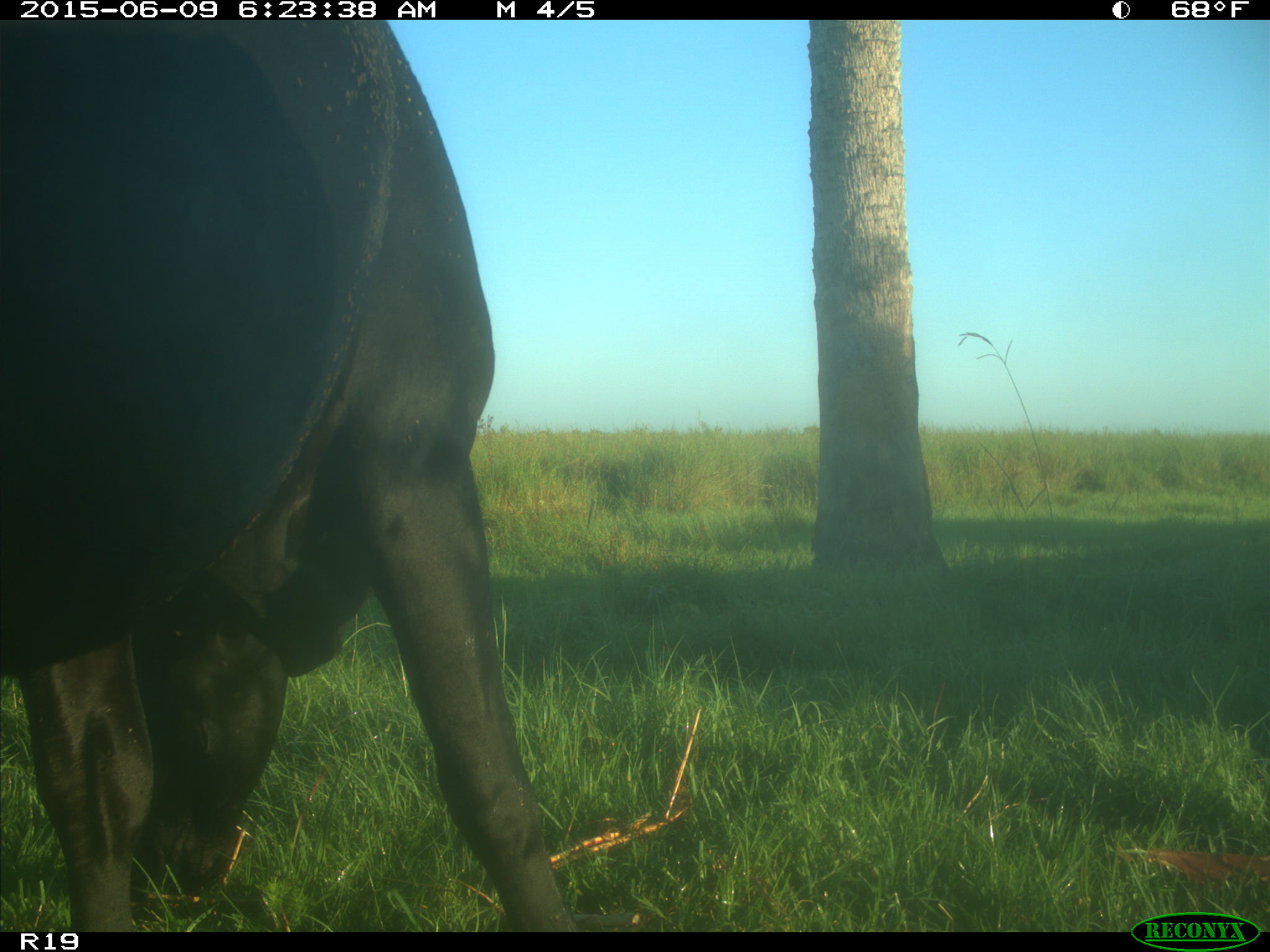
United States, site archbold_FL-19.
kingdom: Animalia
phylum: Chordata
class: Mammalia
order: Artiodactyla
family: Bovidae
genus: Bos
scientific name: Bos taurus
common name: domestic cow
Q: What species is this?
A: Bos taurus (domestic cow).